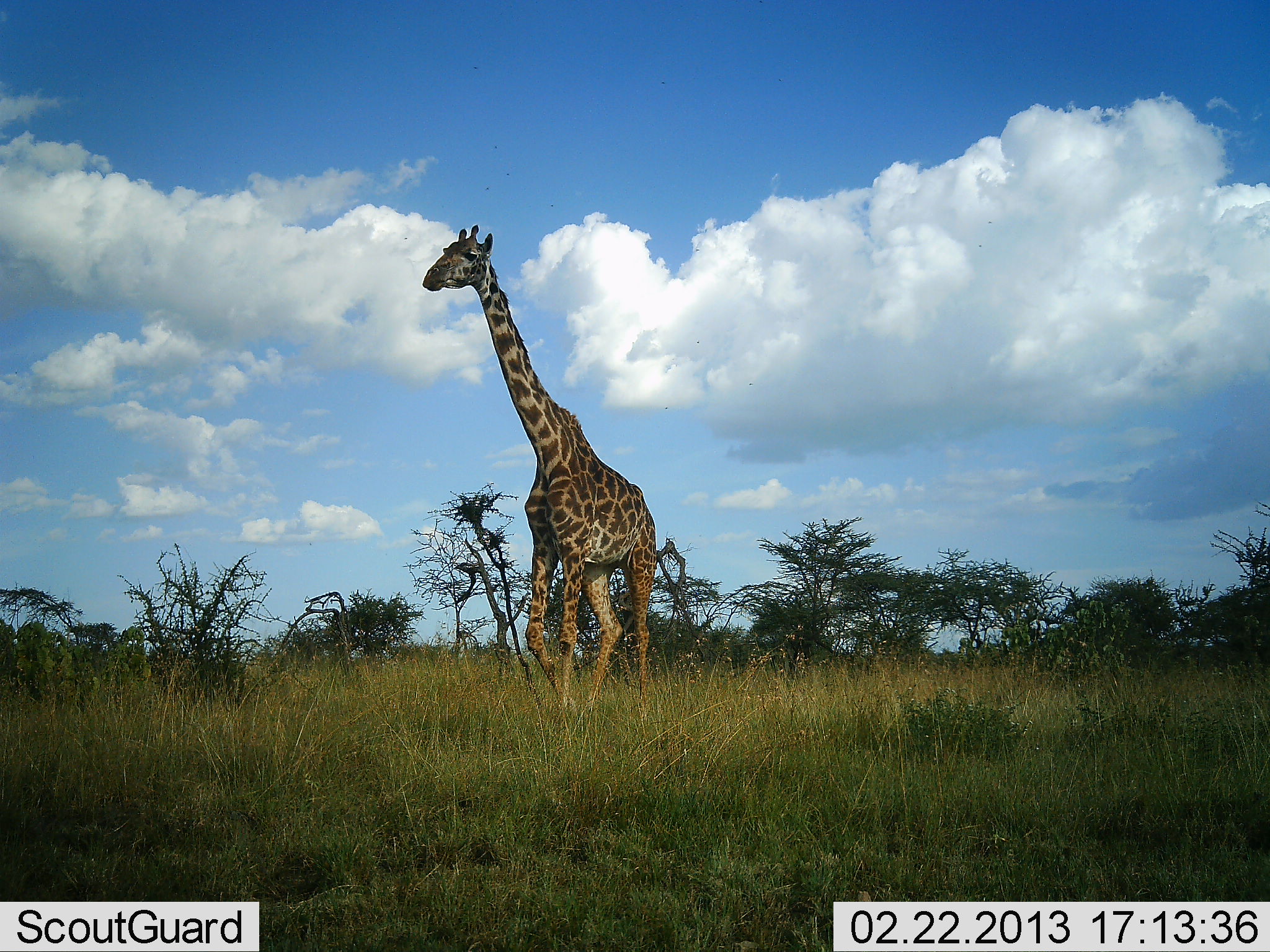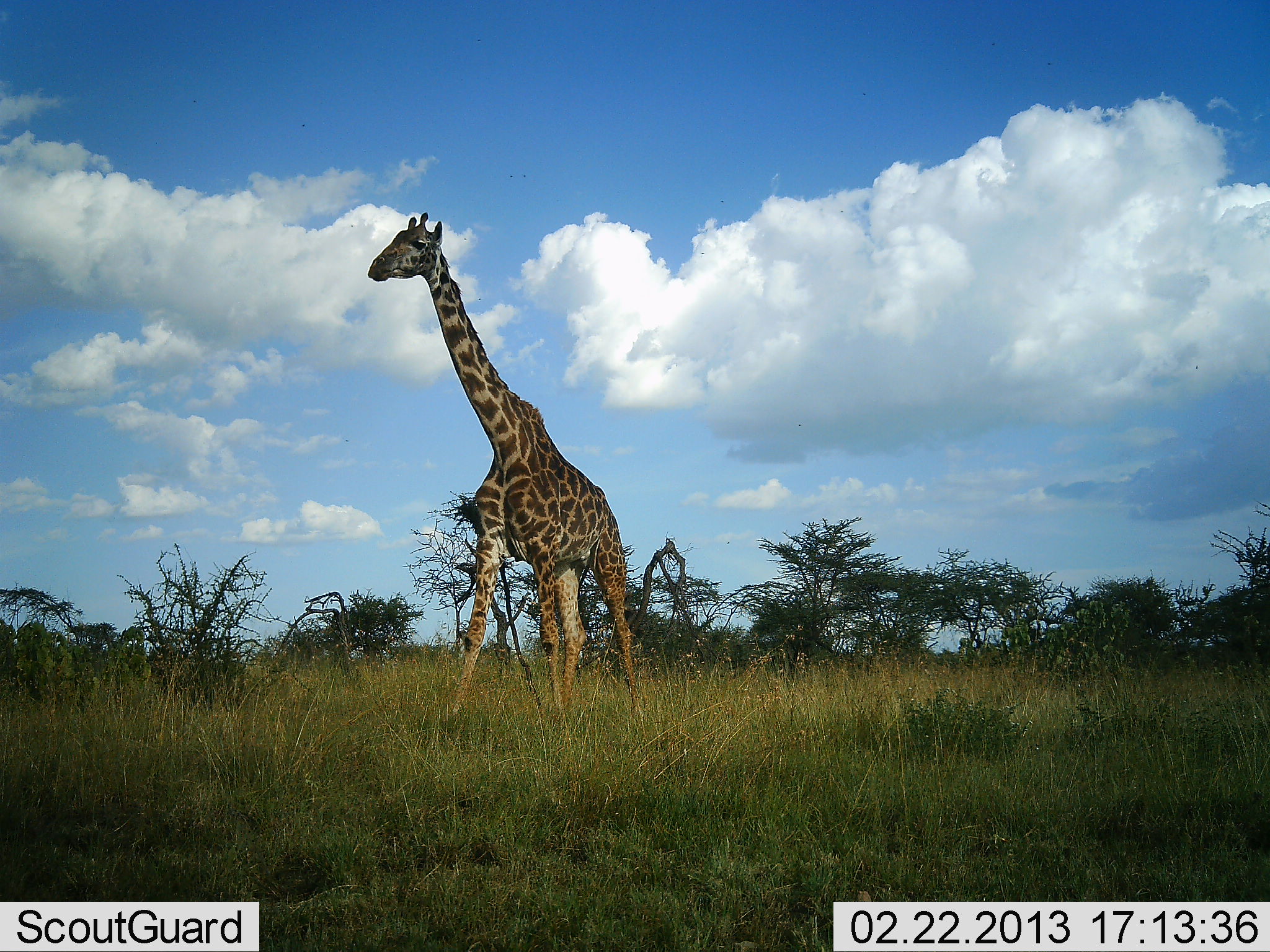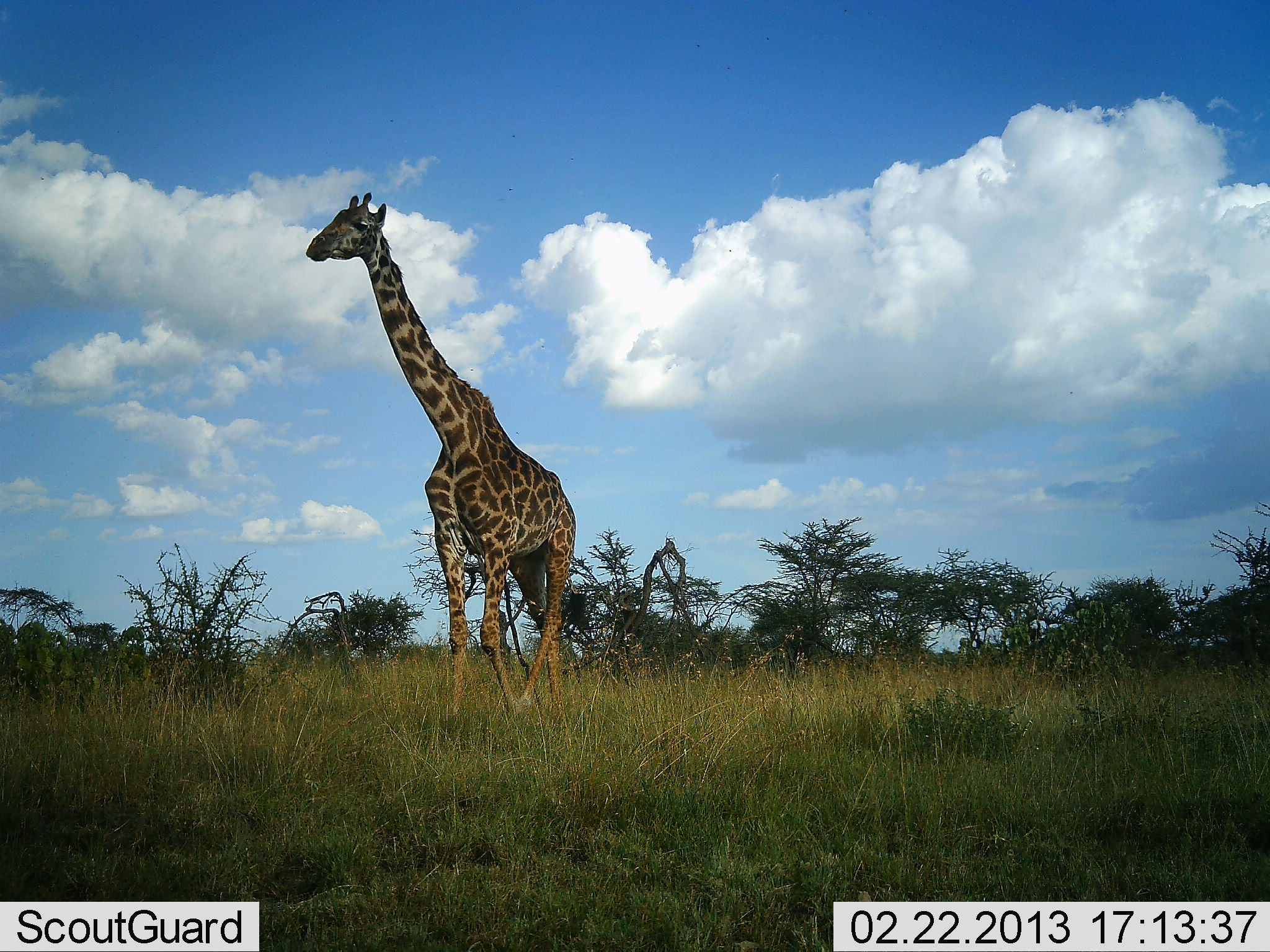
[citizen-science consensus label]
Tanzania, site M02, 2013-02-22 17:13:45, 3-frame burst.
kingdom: Animalia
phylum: Chordata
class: Mammalia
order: Artiodactyla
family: Giraffidae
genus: Giraffa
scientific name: Giraffa camelopardalis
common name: giraffe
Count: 1.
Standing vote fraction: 5%.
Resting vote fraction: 0%.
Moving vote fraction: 95%.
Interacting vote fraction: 0%.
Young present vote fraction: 0%.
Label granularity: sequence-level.